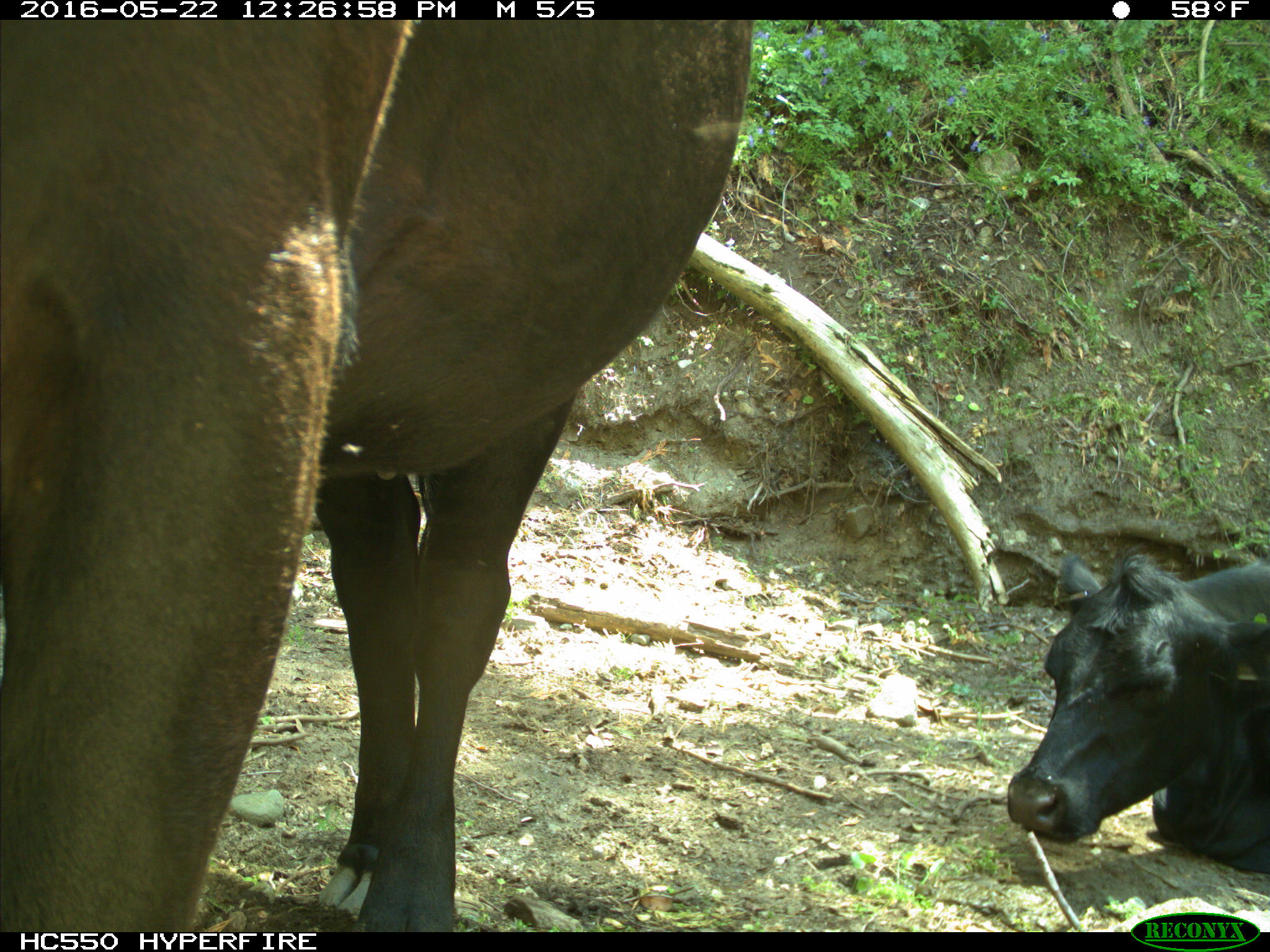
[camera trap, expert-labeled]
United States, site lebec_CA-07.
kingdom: Animalia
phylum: Chordata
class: Mammalia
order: Artiodactyla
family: Bovidae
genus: Bos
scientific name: Bos taurus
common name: domestic cow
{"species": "Bos taurus (domestic cow)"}